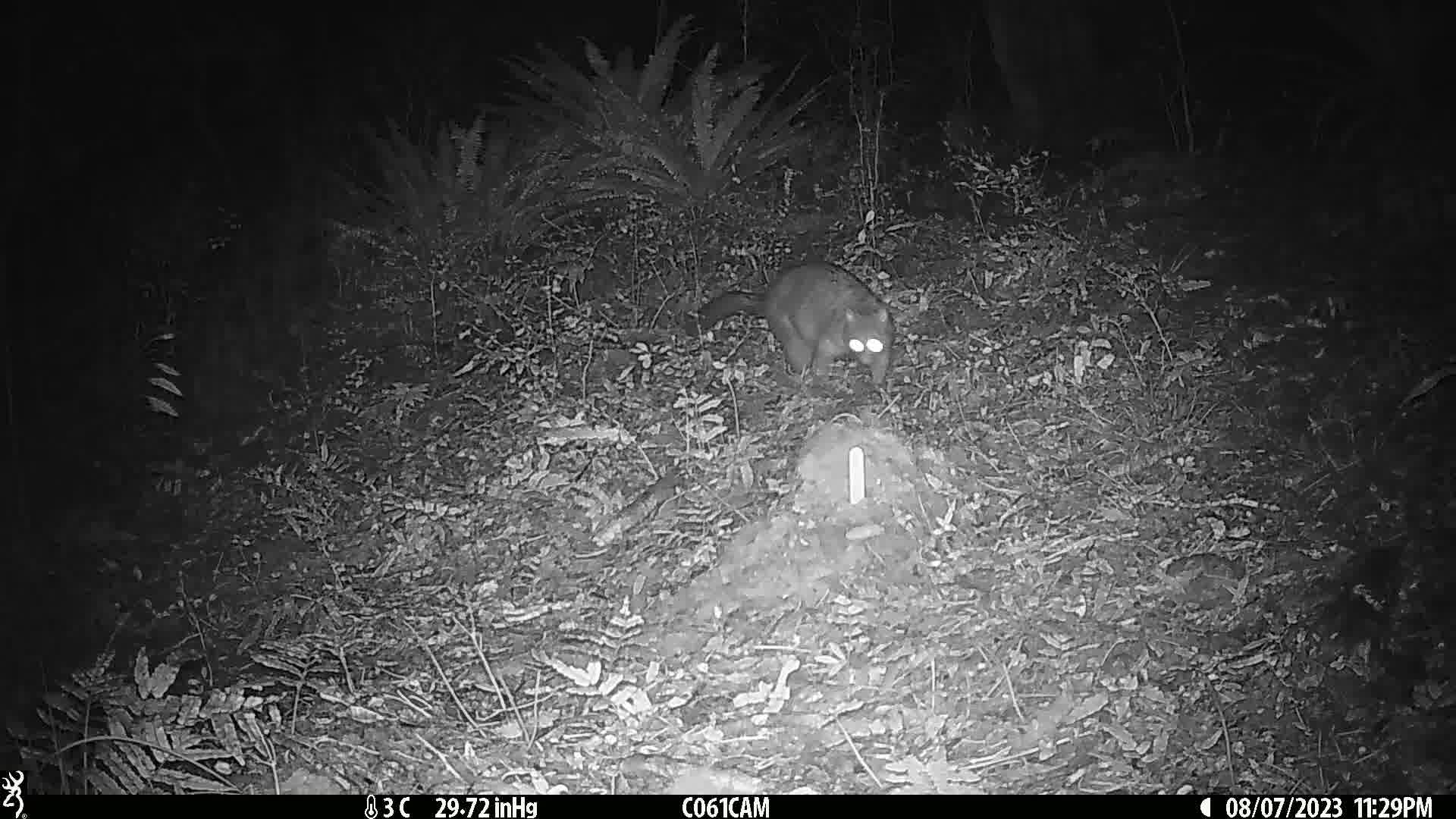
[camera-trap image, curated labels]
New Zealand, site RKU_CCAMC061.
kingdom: Animalia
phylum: Chordata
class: Mammalia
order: Diprotodontia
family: Phalangeridae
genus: Trichosurus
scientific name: Trichosurus vulpecula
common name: common brushtail possum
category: possum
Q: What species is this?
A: Possum (common brushtail possum) (Trichosurus vulpecula).